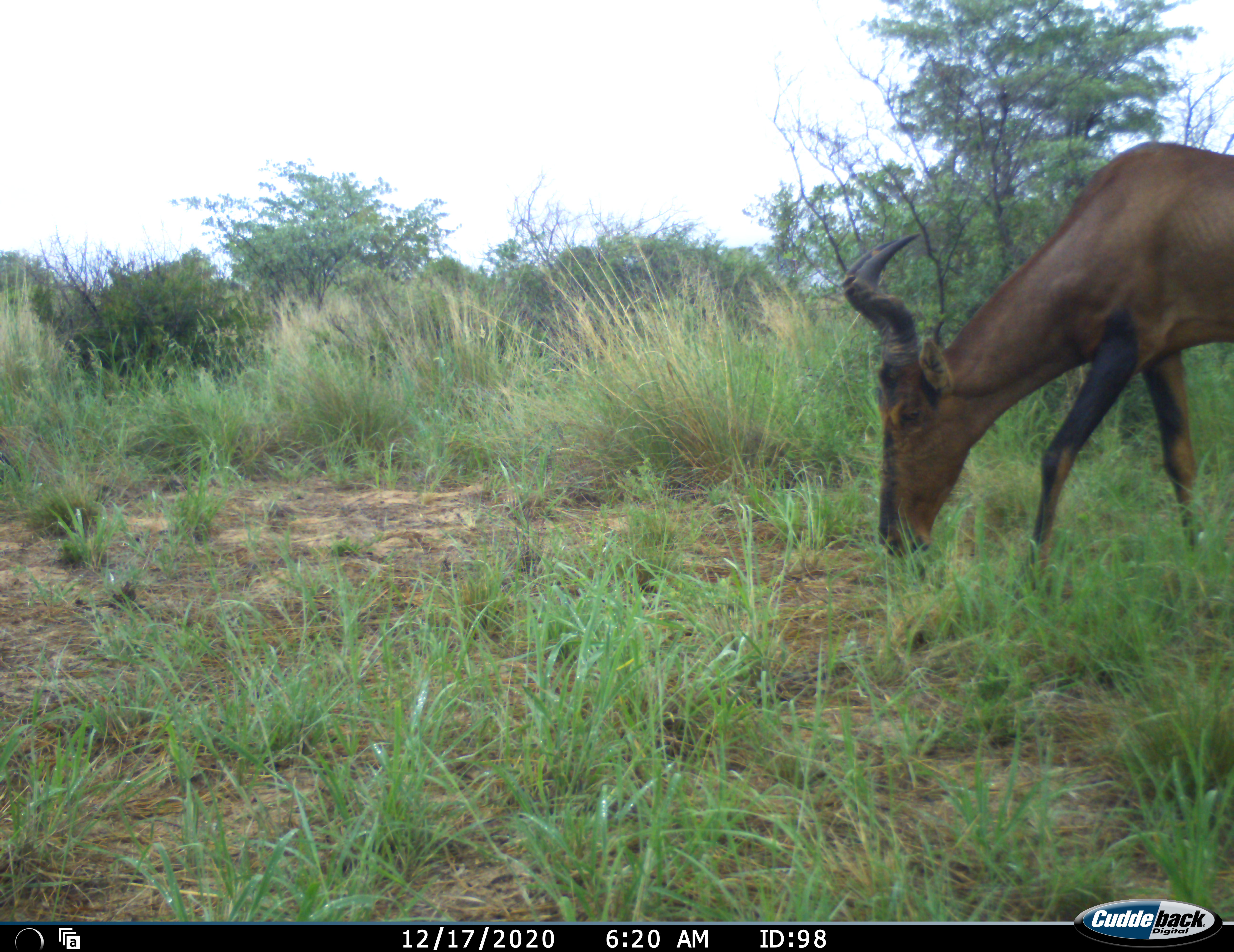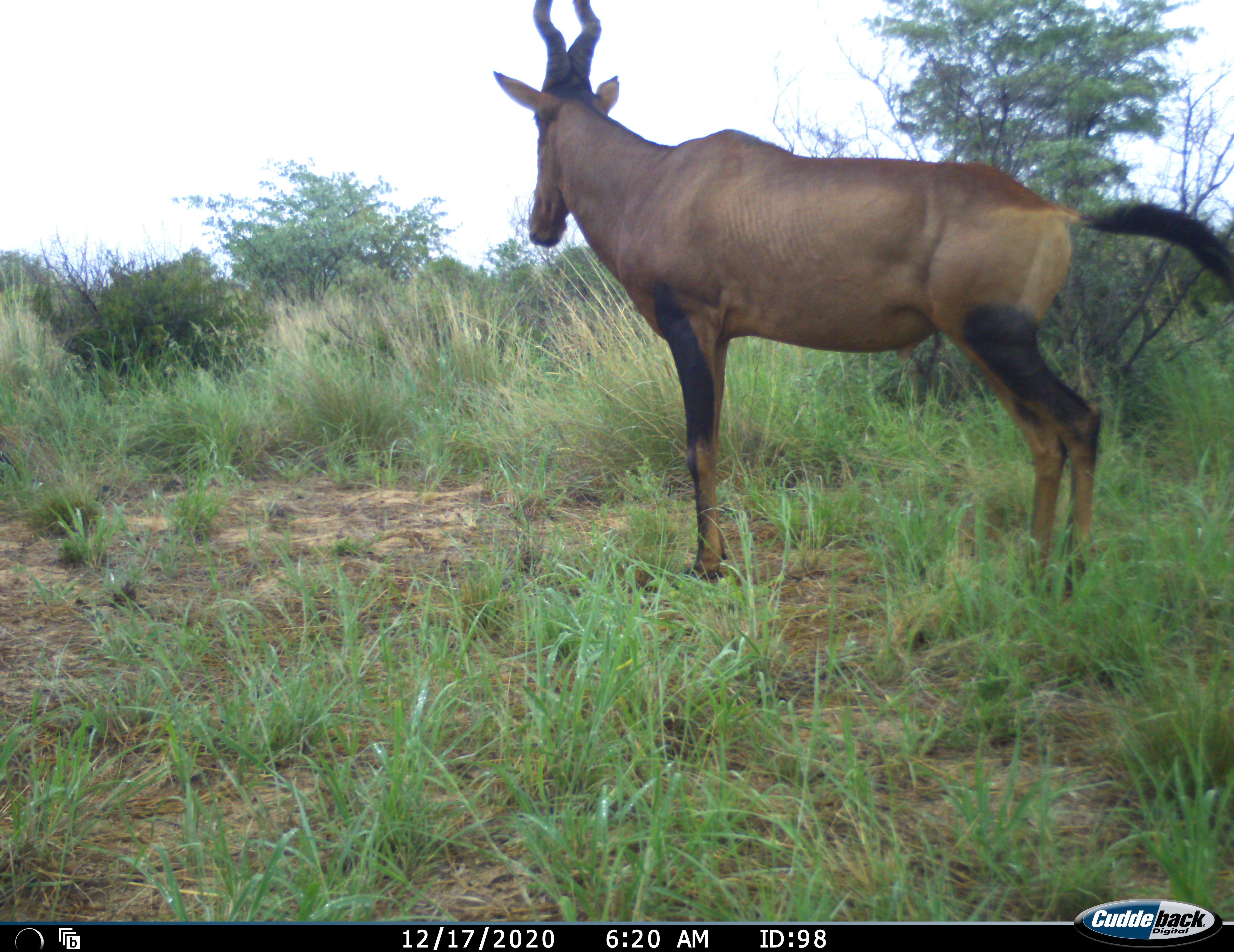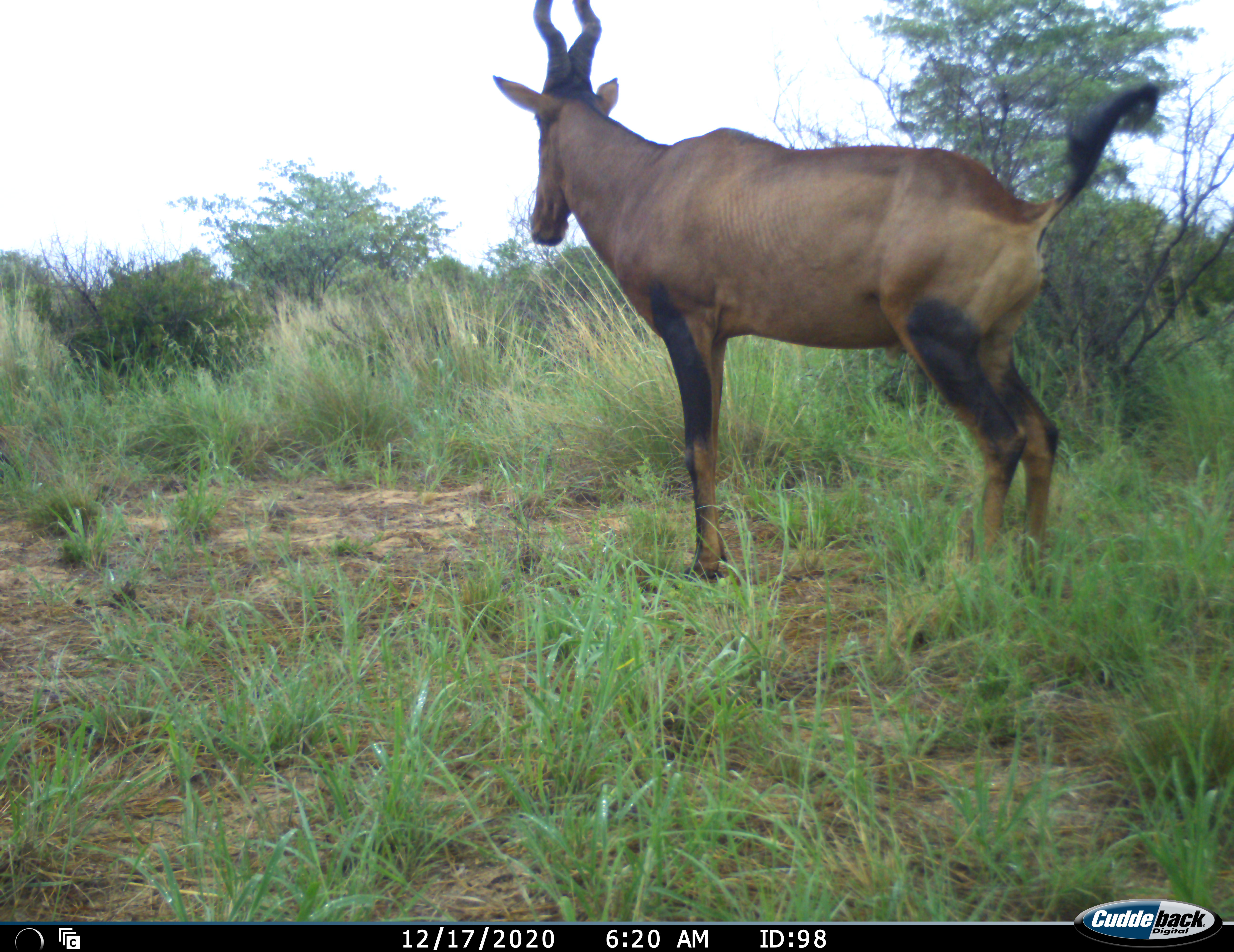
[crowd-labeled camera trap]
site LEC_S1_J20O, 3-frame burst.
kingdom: Animalia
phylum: Chordata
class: Mammalia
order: Artiodactyla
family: Bovidae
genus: Alcelaphus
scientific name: Alcelaphus buselaphus caama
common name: red hartebeest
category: hartebeestred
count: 1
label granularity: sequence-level